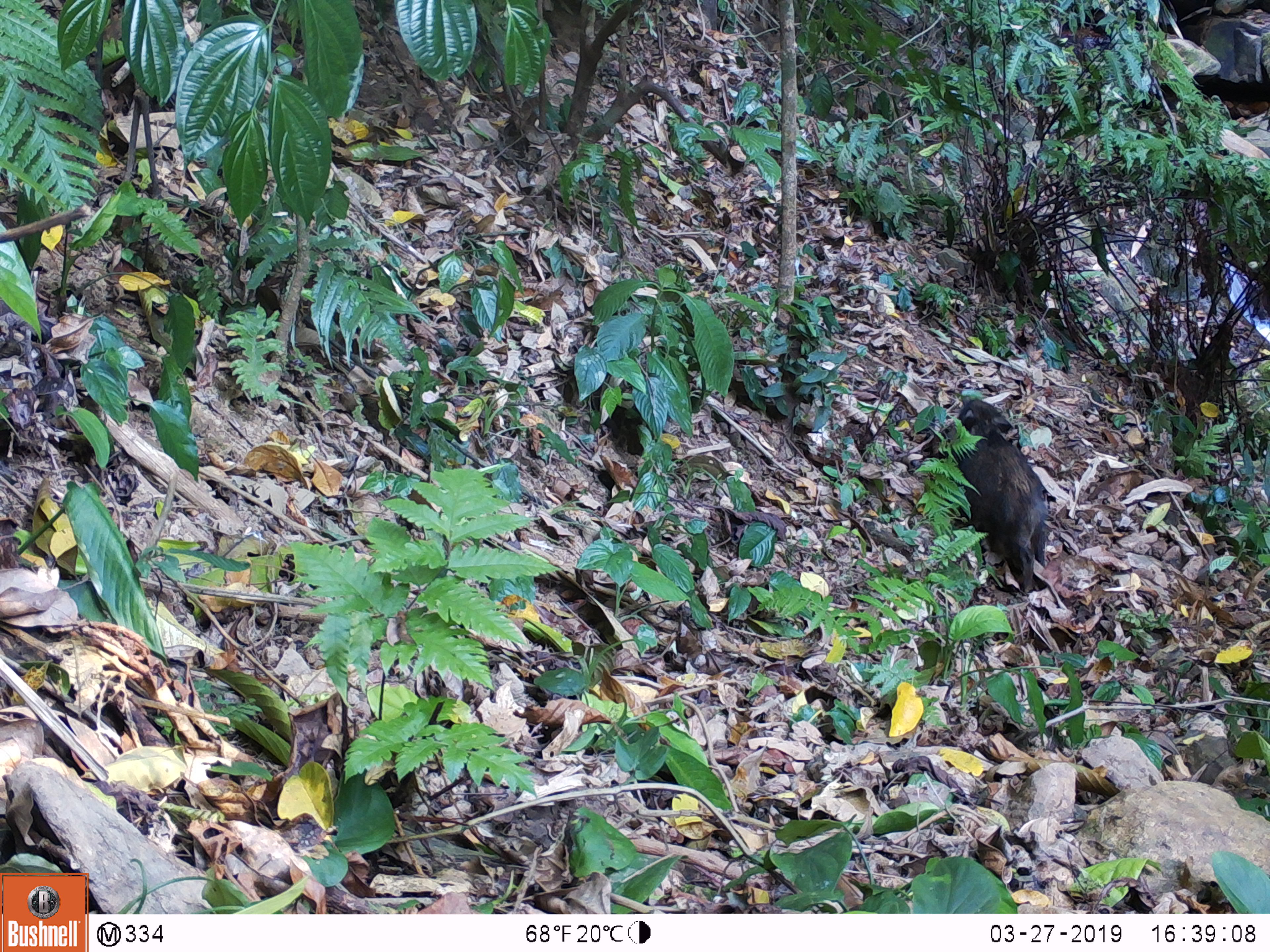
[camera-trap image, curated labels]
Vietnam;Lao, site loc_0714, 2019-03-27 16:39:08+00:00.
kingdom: Animalia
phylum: Chordata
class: Mammalia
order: Artiodactyla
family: Suidae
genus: Sus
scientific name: Sus scrofa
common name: eurasian wild pig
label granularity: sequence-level